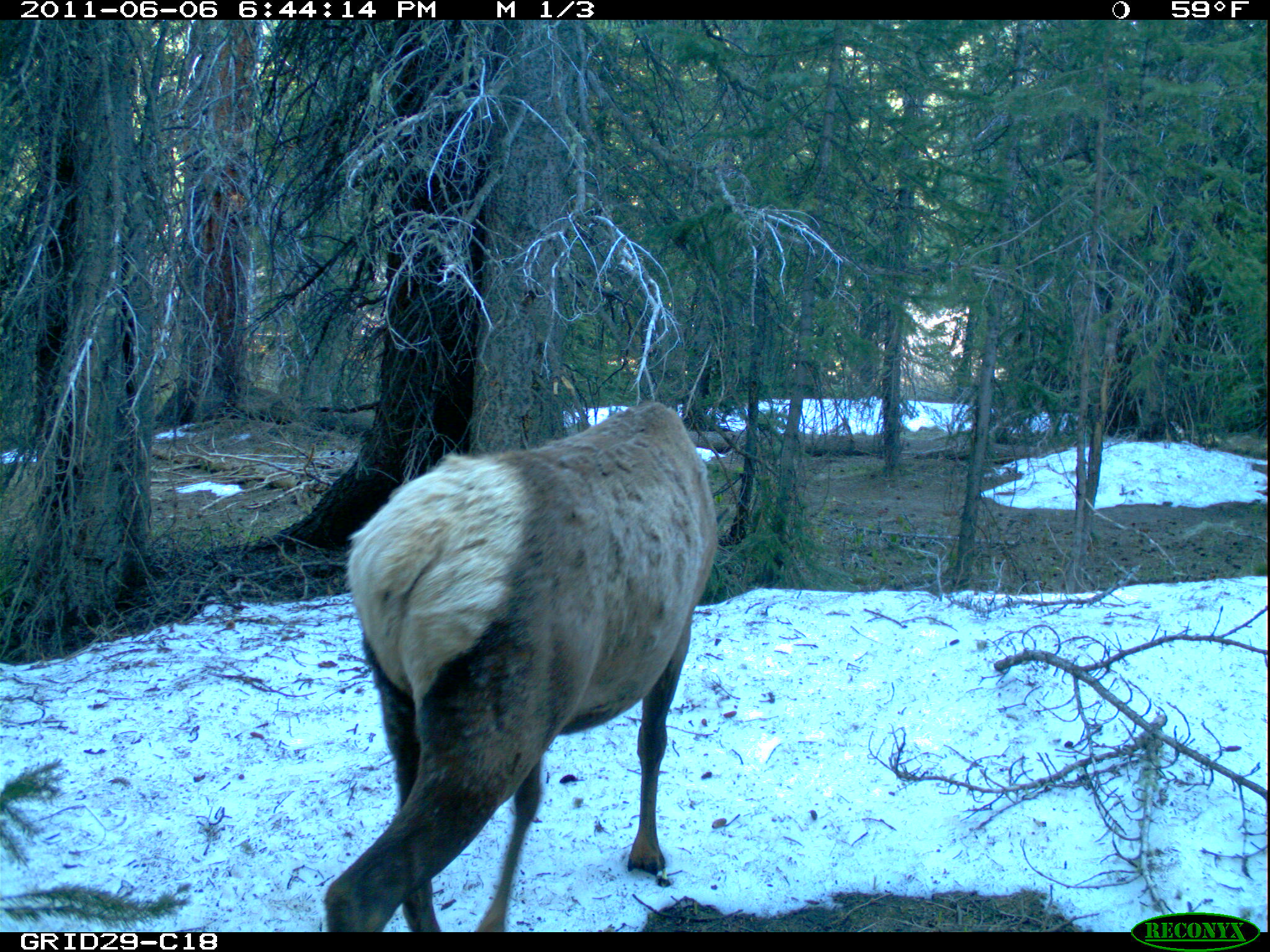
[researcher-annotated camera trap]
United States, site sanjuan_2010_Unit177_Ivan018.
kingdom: Animalia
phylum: Chordata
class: Mammalia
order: Artiodactyla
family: Cervidae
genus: Cervus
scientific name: Cervus elaphus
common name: red deer